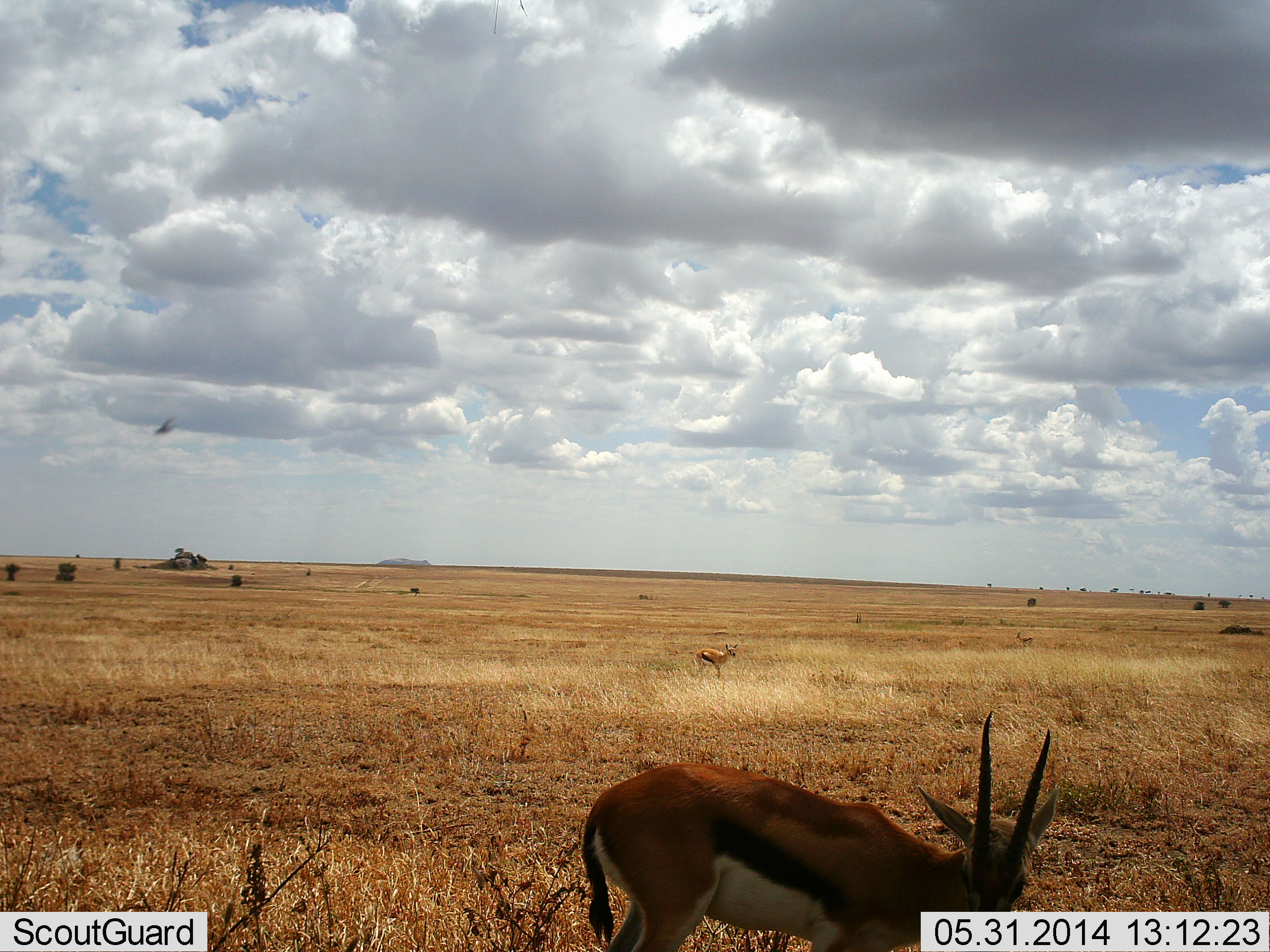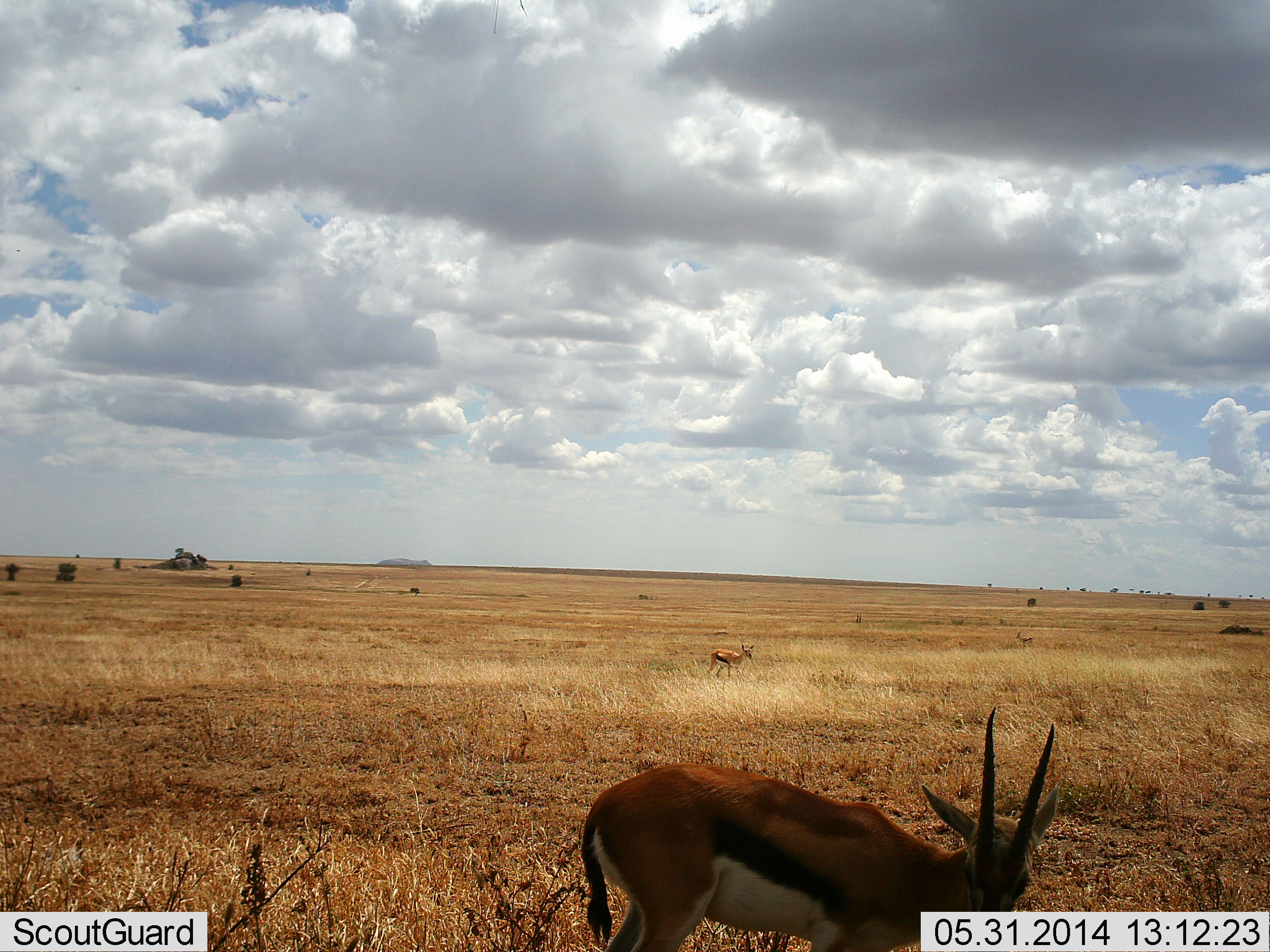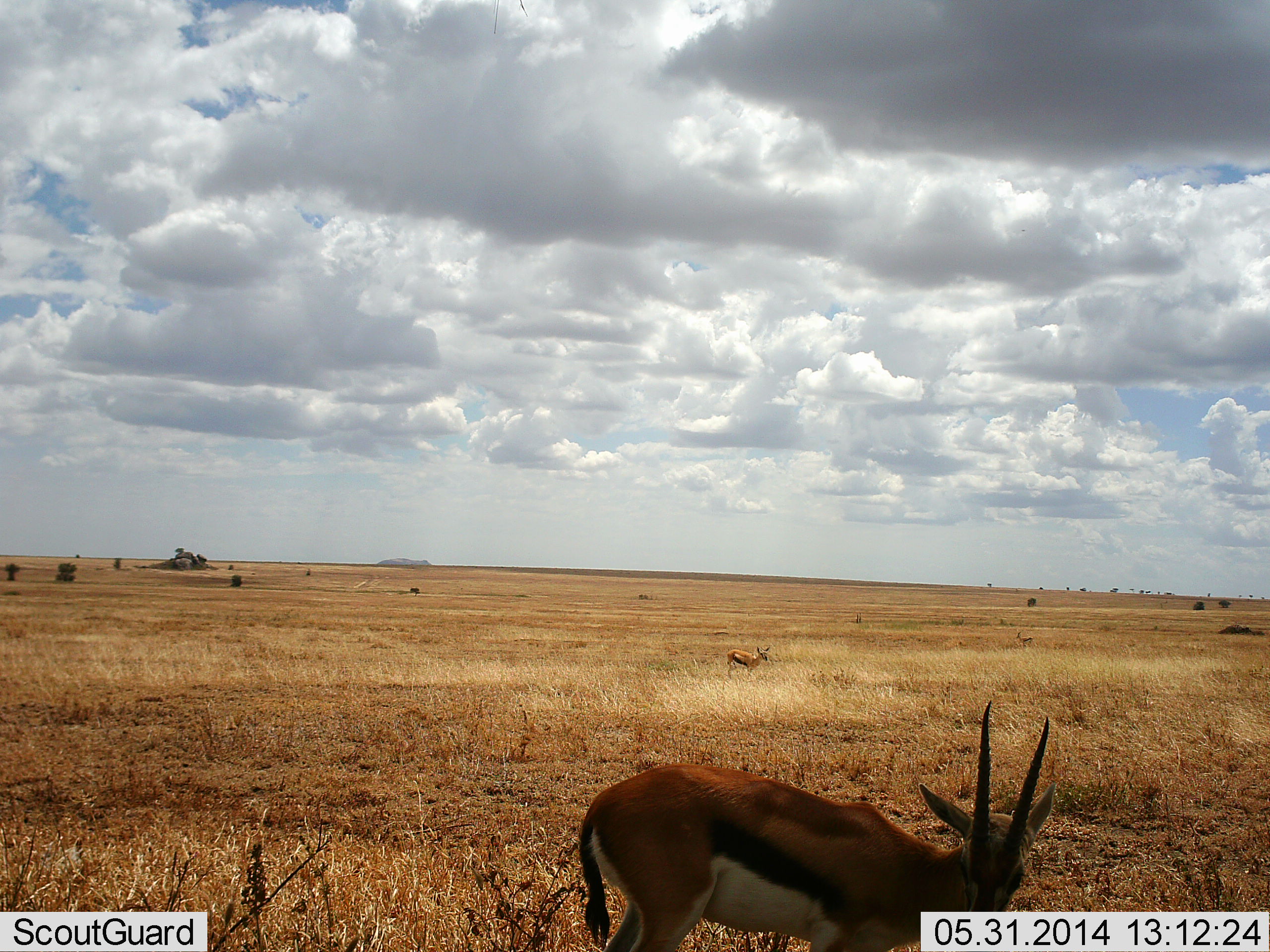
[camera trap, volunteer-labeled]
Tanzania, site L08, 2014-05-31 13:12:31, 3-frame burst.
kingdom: Animalia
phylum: Chordata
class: Mammalia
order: Artiodactyla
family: Bovidae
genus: Eudorcas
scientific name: Eudorcas thomsonii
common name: thomson's gazelle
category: gazellethomsons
Gazellethomsons (thomson's gazelle) (Eudorcas thomsonii), count 2. Behavior (volunteer vote fractions): standing 100%, resting 0%, moving 62%, interacting 0%. Young present (vote fraction): 0%. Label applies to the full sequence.